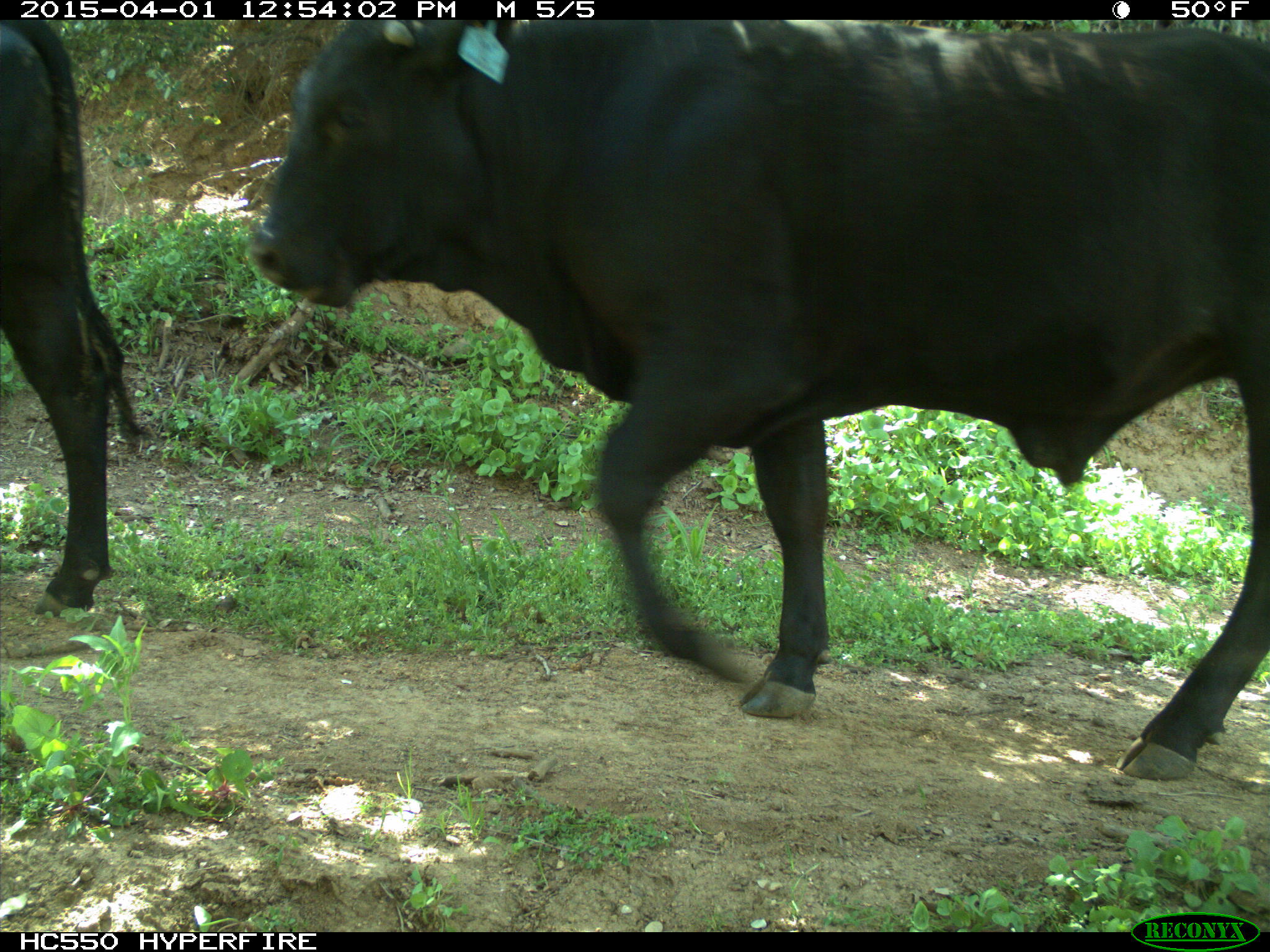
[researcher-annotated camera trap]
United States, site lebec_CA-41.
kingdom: Animalia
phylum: Chordata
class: Mammalia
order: Artiodactyla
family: Bovidae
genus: Bos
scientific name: Bos taurus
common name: domestic cow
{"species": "Bos taurus (domestic cow)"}